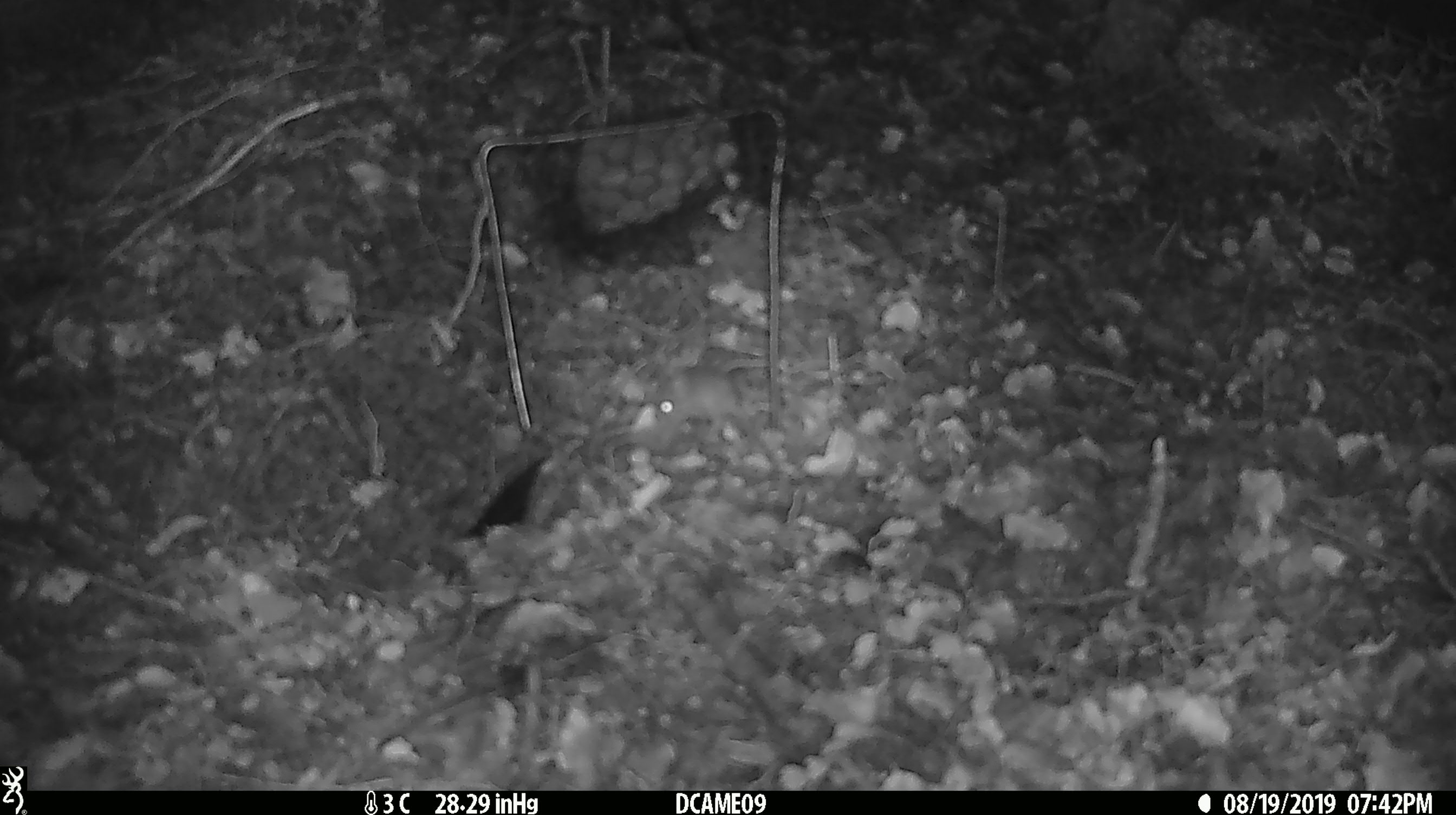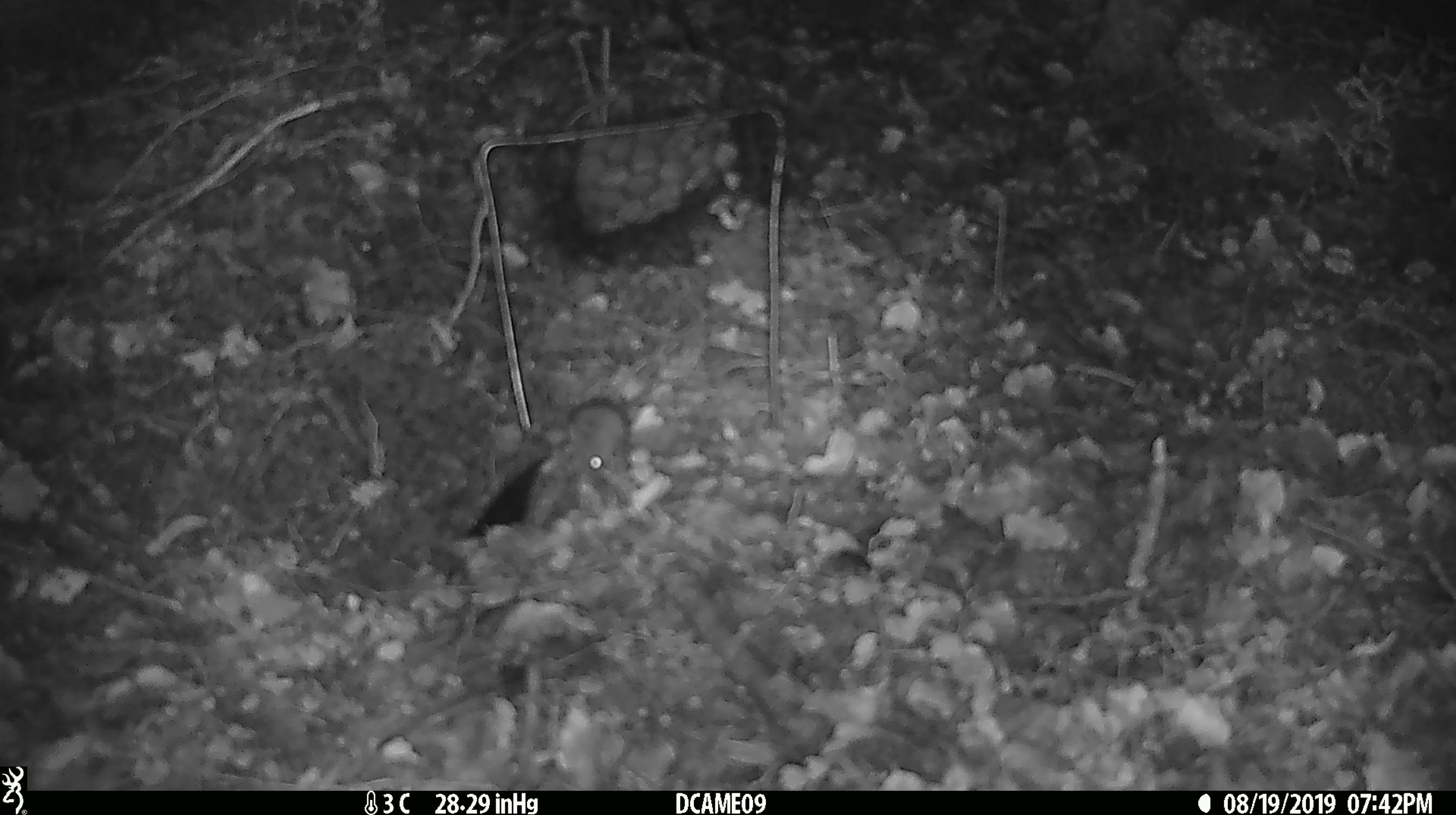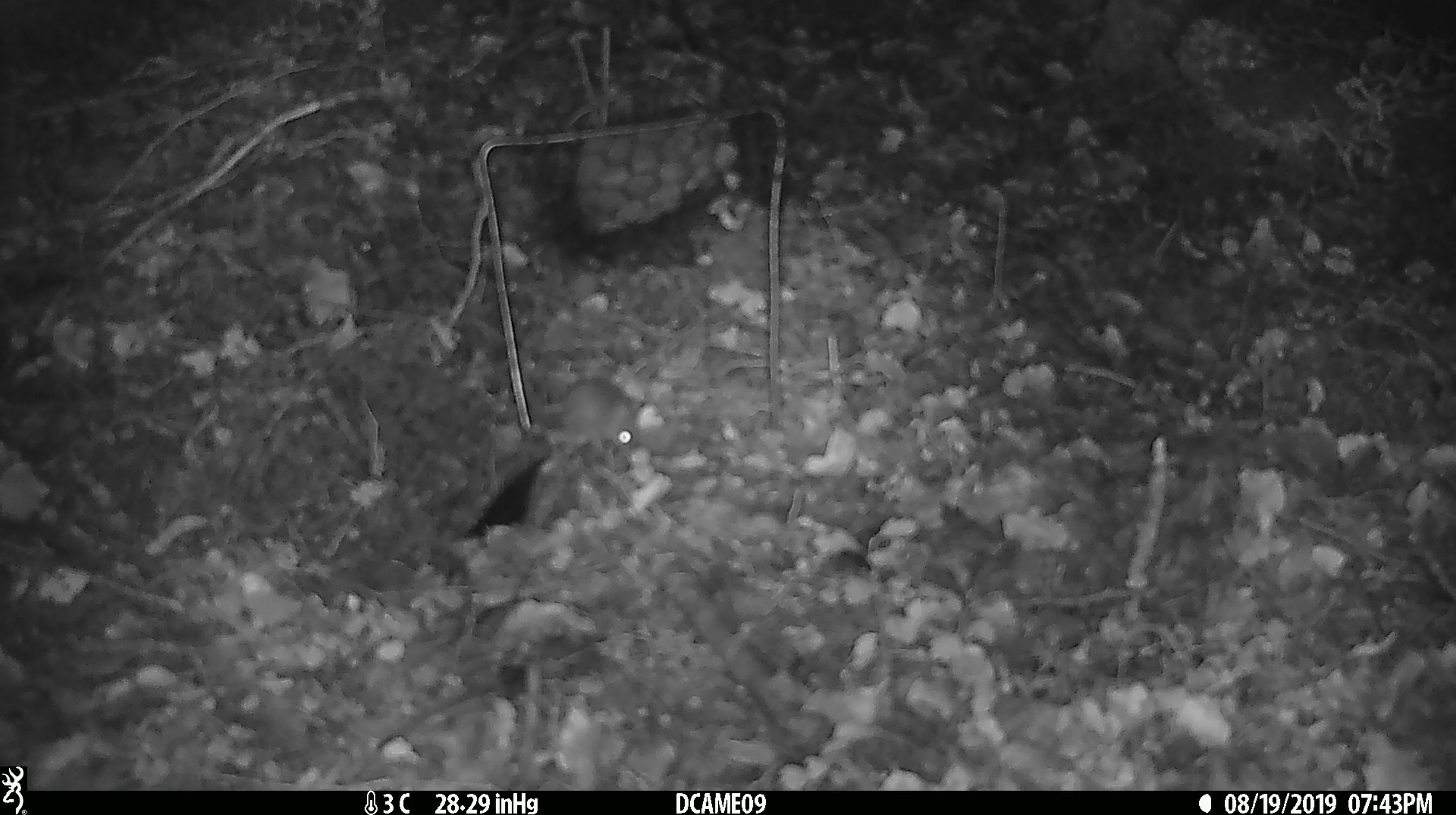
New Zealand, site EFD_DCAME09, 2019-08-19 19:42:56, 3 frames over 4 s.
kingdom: Animalia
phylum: Chordata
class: Mammalia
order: Rodentia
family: Muridae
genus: Mus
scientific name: Mus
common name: mouse